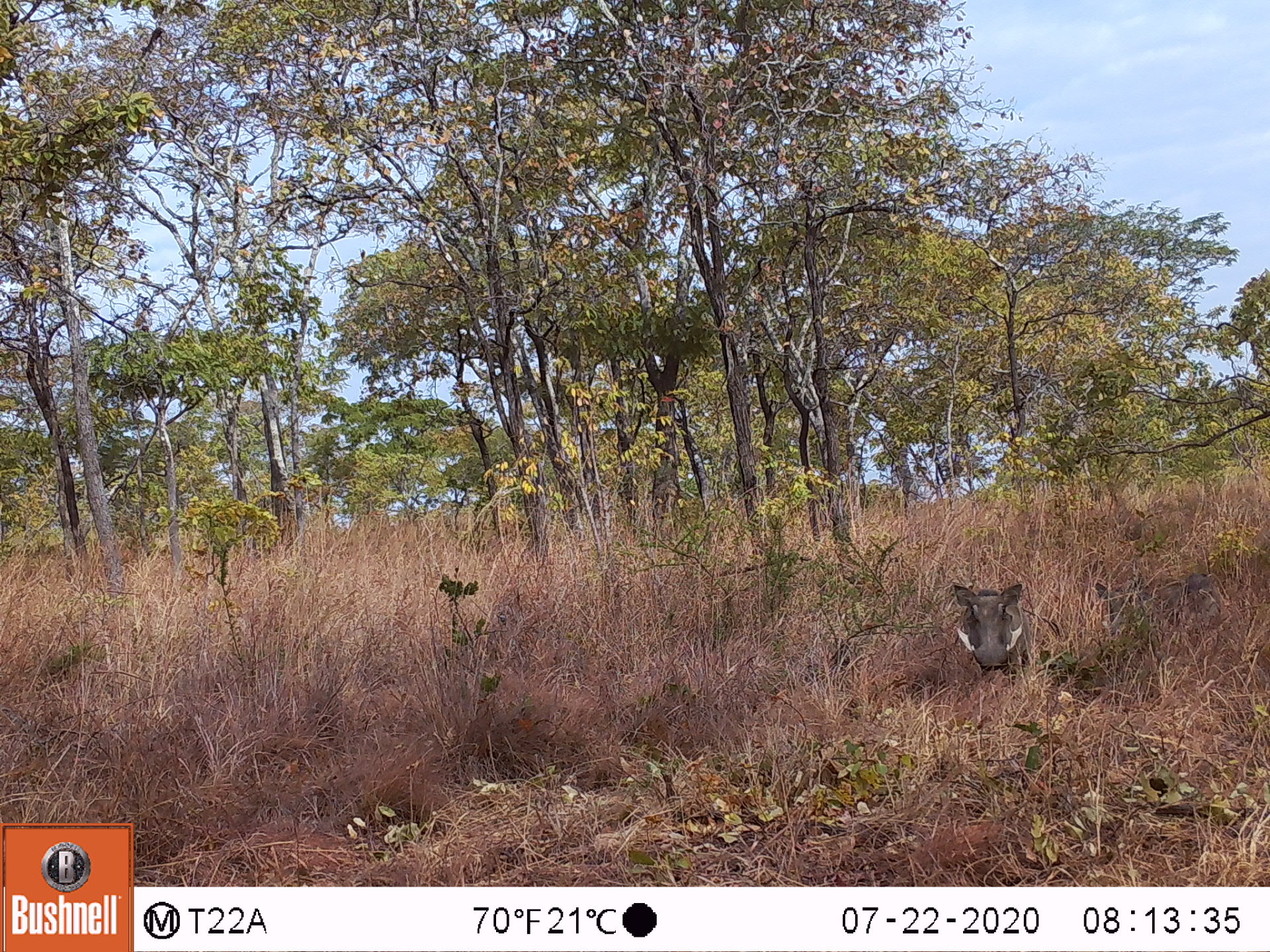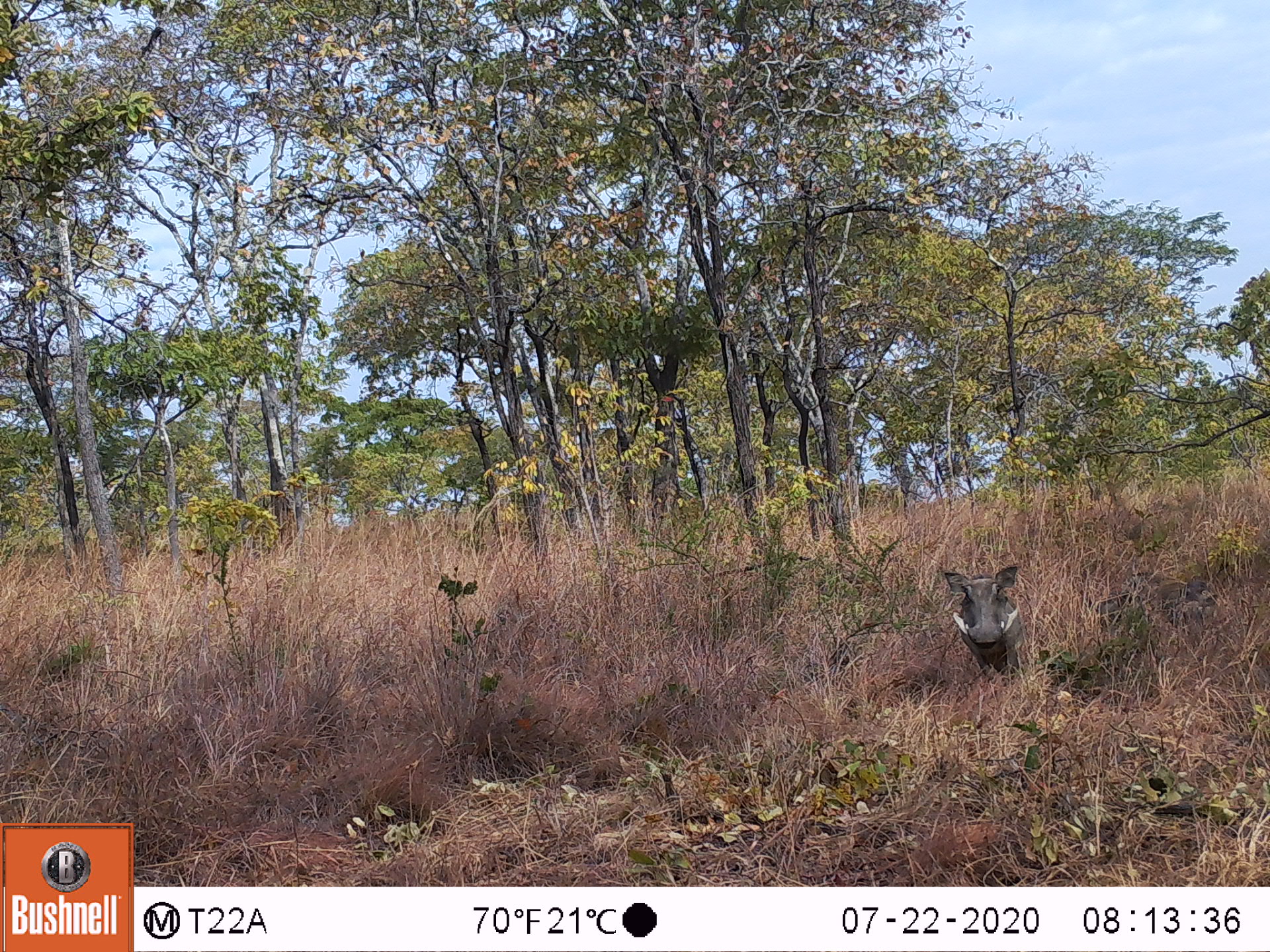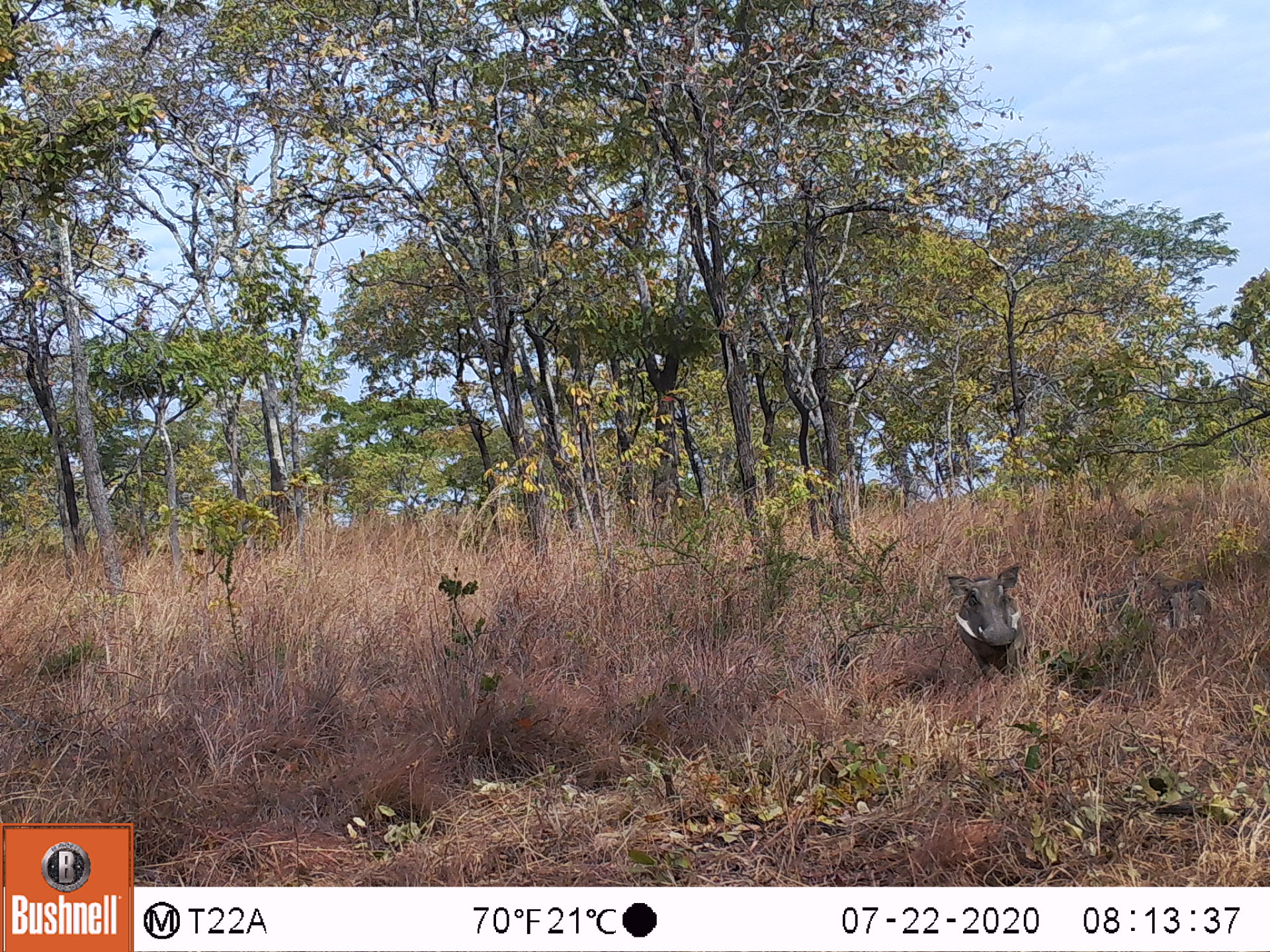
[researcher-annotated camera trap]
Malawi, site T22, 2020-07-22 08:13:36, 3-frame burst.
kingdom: Animalia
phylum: Chordata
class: Mammalia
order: Artiodactyla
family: Suidae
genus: Phacochoerus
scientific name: Phacochoerus africanus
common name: common warthog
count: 1